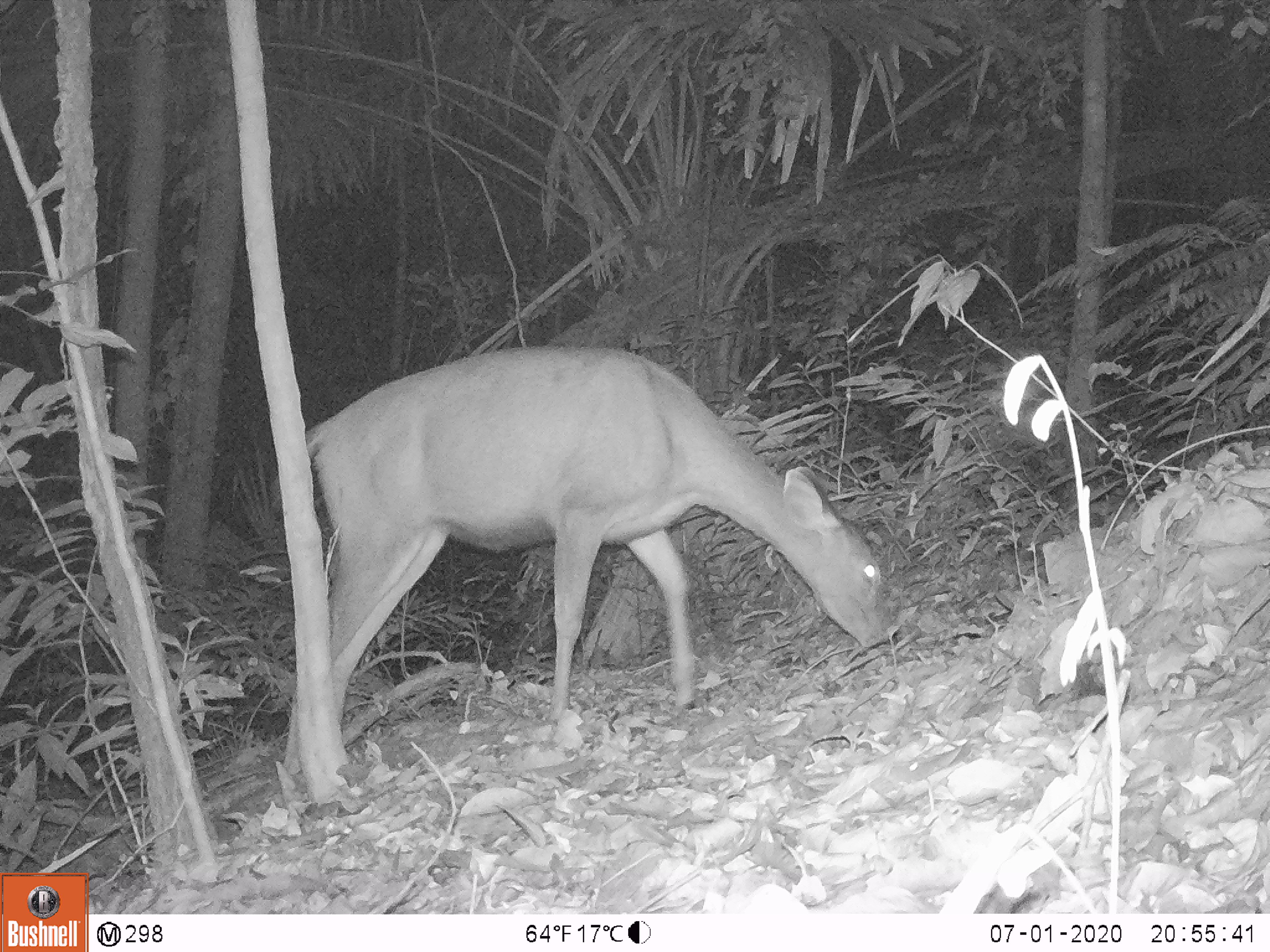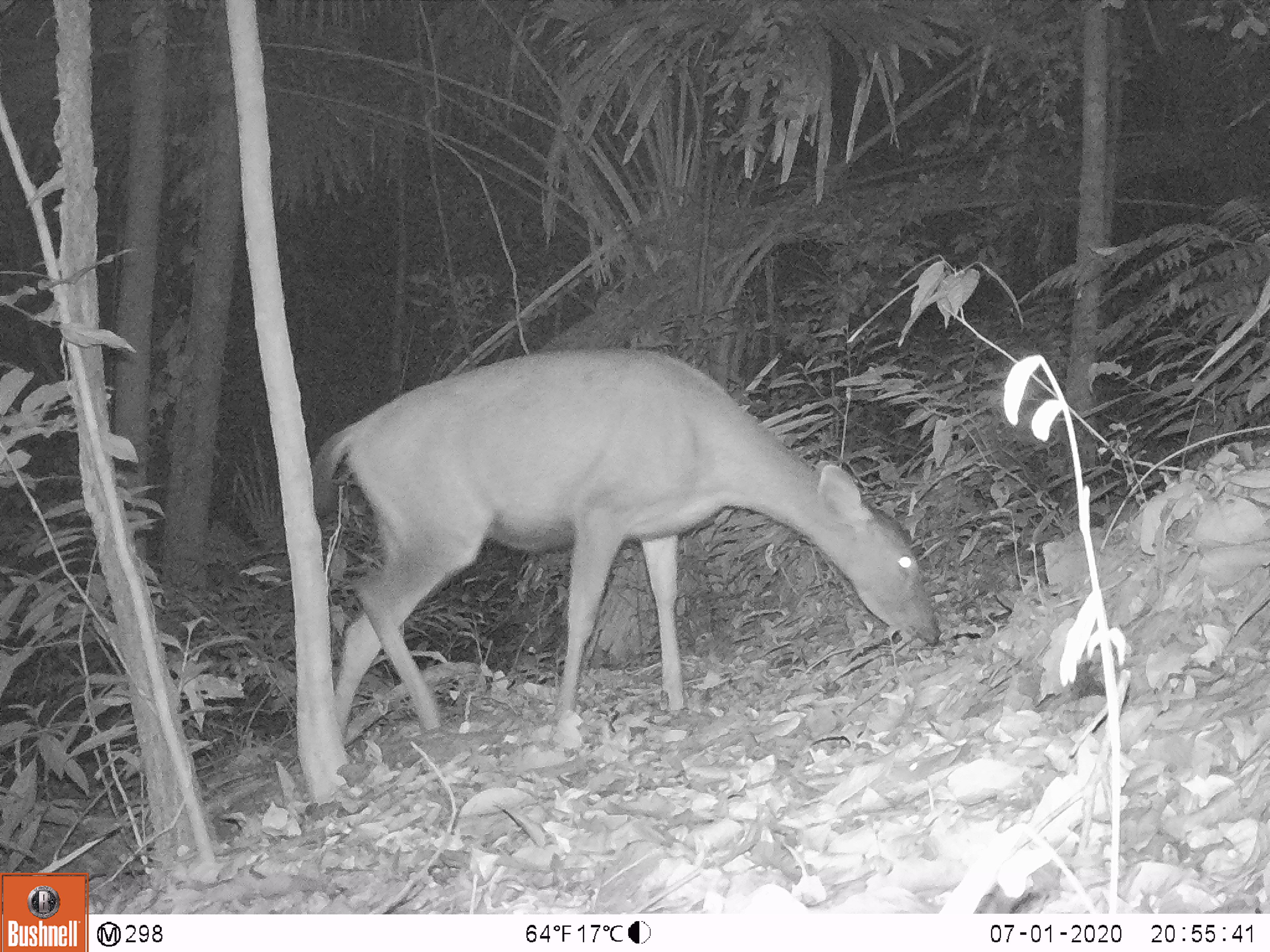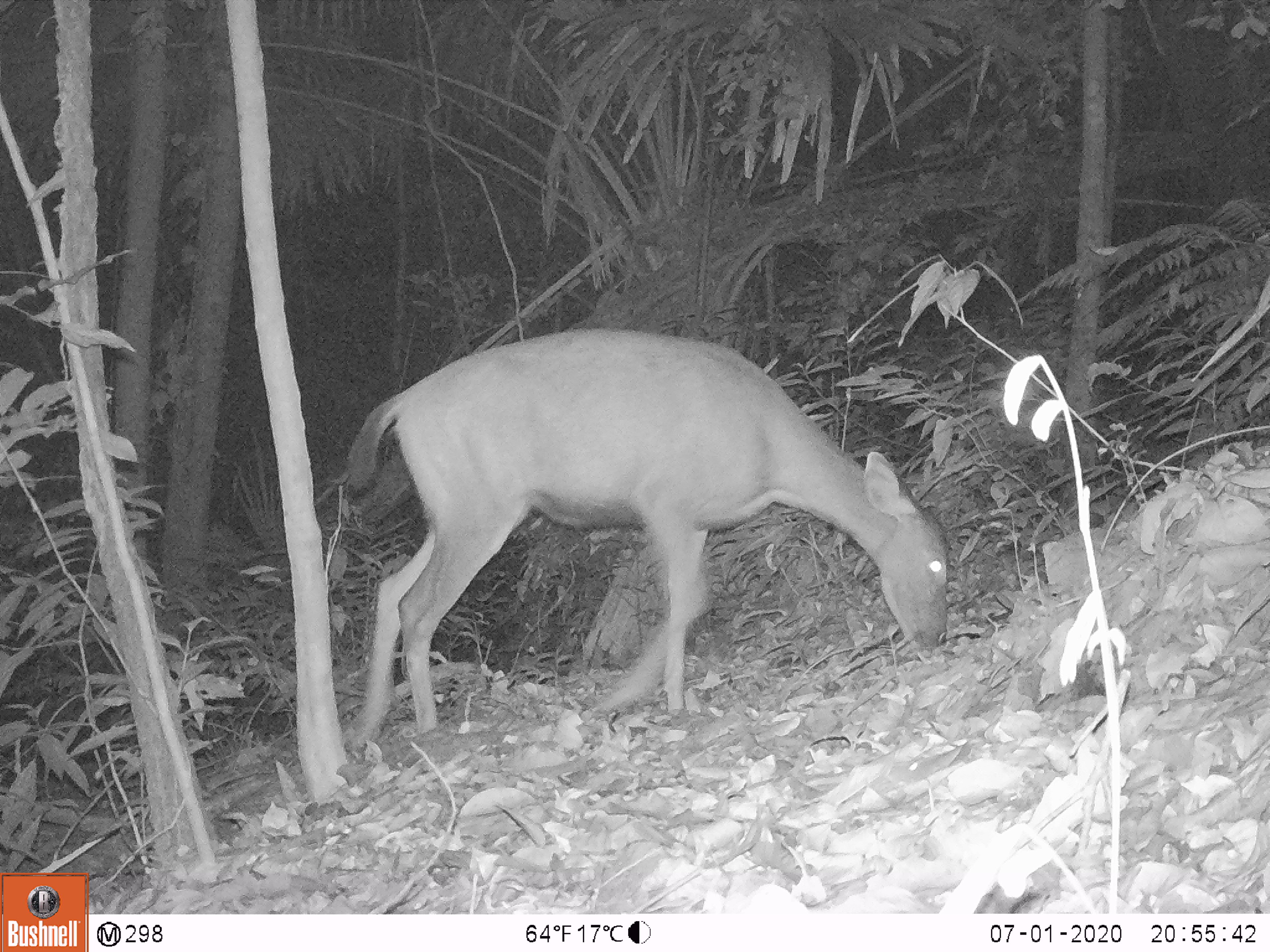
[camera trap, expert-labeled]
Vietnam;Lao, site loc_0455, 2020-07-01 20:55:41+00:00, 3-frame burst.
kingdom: Animalia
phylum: Chordata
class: Mammalia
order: Artiodactyla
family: Cervidae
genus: Rusa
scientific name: Rusa unicolor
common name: sambar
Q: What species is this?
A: Sambar (Rusa unicolor).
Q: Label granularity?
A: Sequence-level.